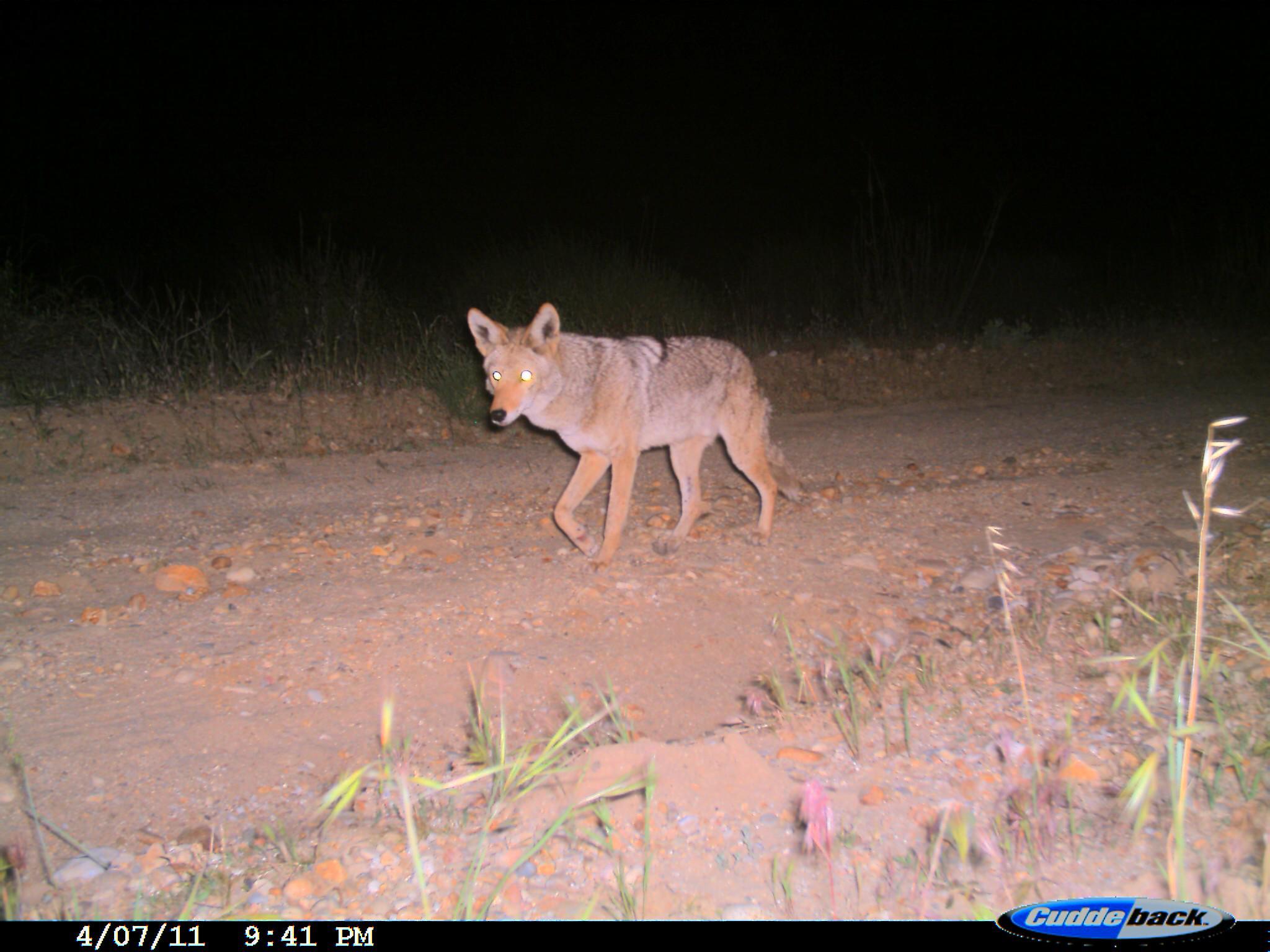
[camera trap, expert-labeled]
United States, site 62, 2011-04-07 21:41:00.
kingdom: Animalia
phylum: Chordata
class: Mammalia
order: Carnivora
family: Canidae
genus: Canis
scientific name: Canis latrans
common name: coyote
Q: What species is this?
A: Coyote (Canis latrans).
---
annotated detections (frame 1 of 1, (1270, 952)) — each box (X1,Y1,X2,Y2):
coyote: (465,300,810,570)